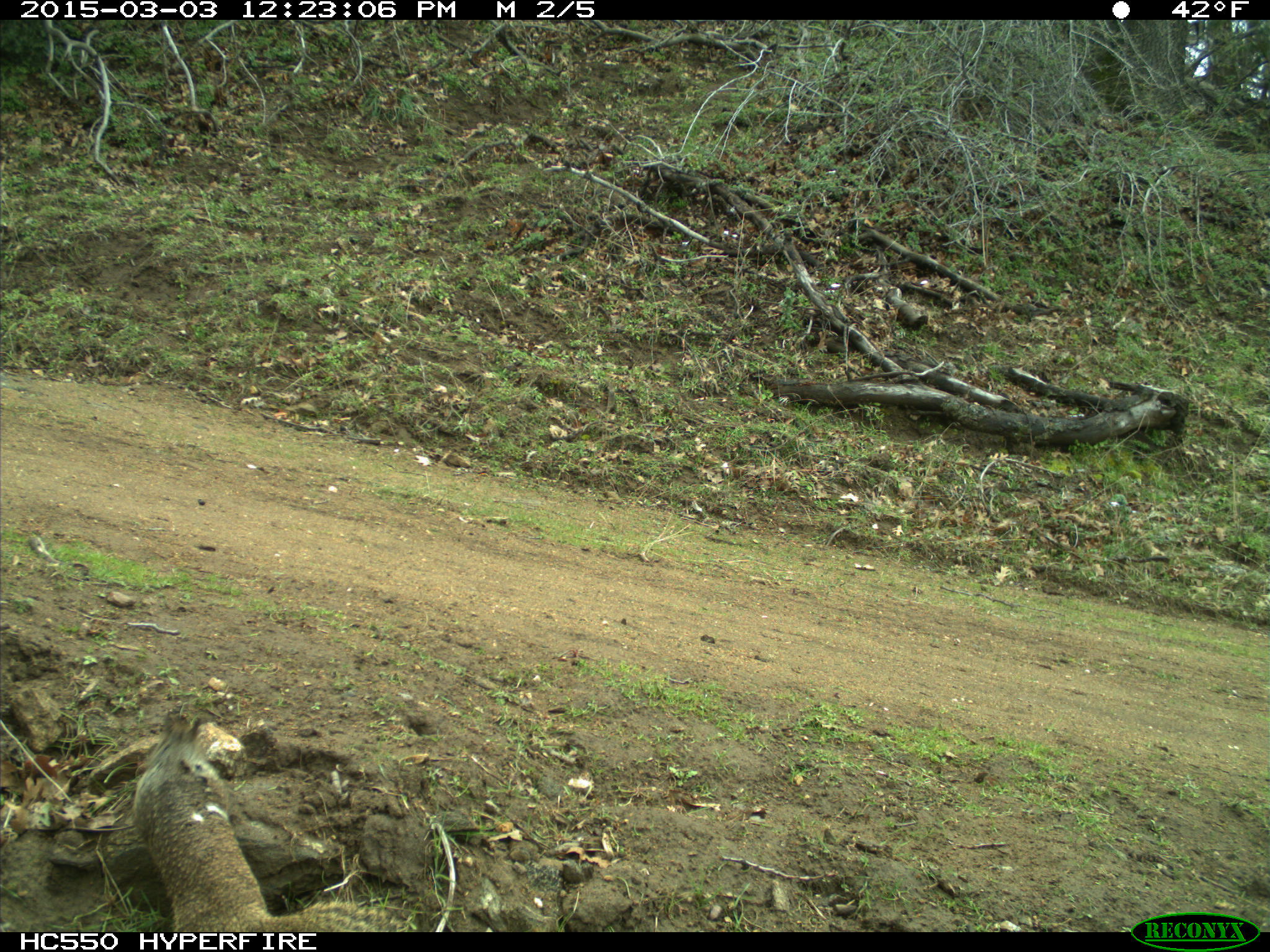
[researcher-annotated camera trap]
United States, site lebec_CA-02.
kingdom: Animalia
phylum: Chordata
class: Mammalia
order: Rodentia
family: Sciuridae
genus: Otospermophilus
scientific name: Otospermophilus beecheyi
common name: california ground squirrel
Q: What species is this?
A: Otospermophilus beecheyi (california ground squirrel).